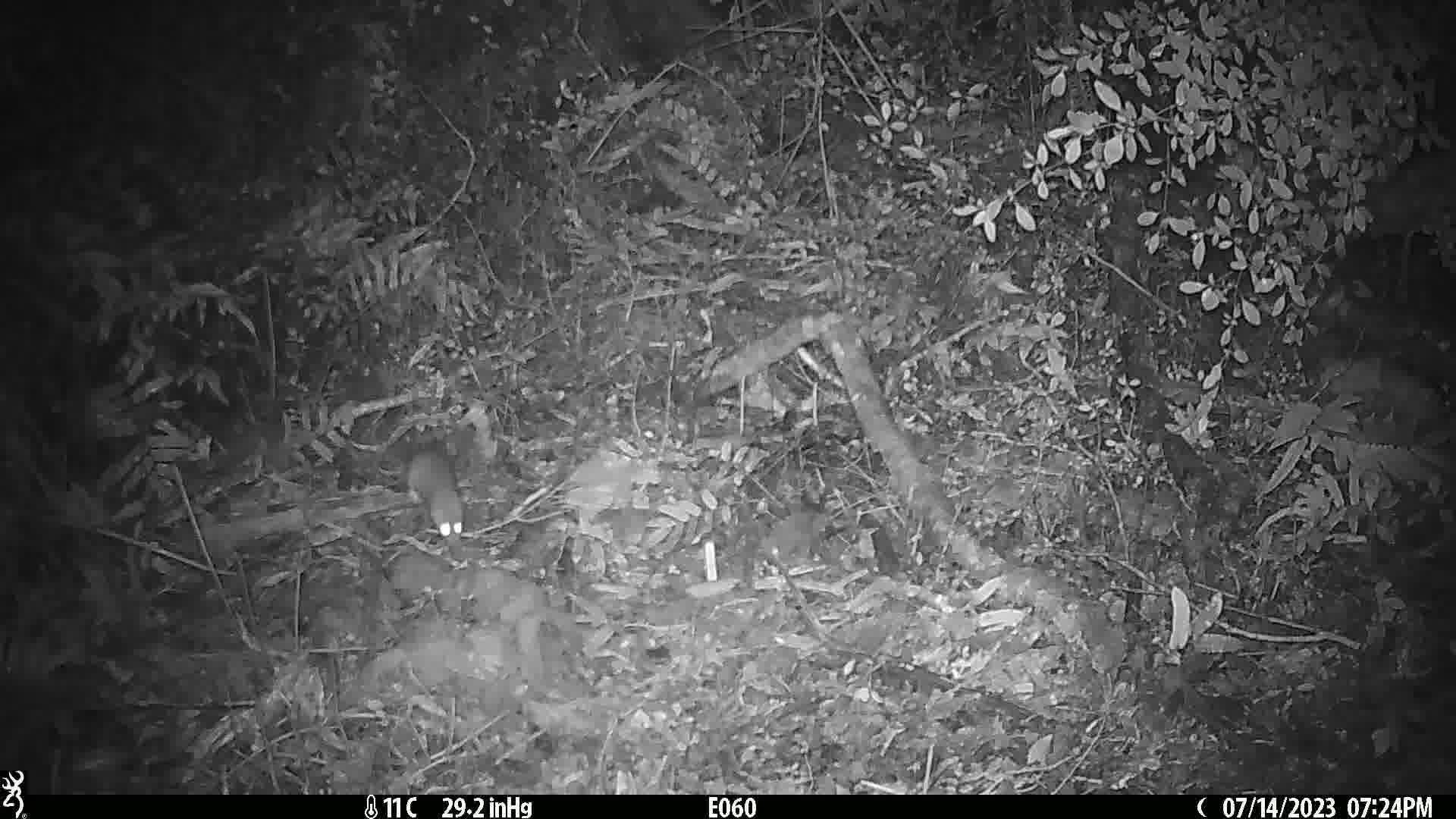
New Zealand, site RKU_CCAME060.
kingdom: Animalia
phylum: Chordata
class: Mammalia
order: Rodentia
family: Muridae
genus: Rattus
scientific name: Rattus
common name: rat